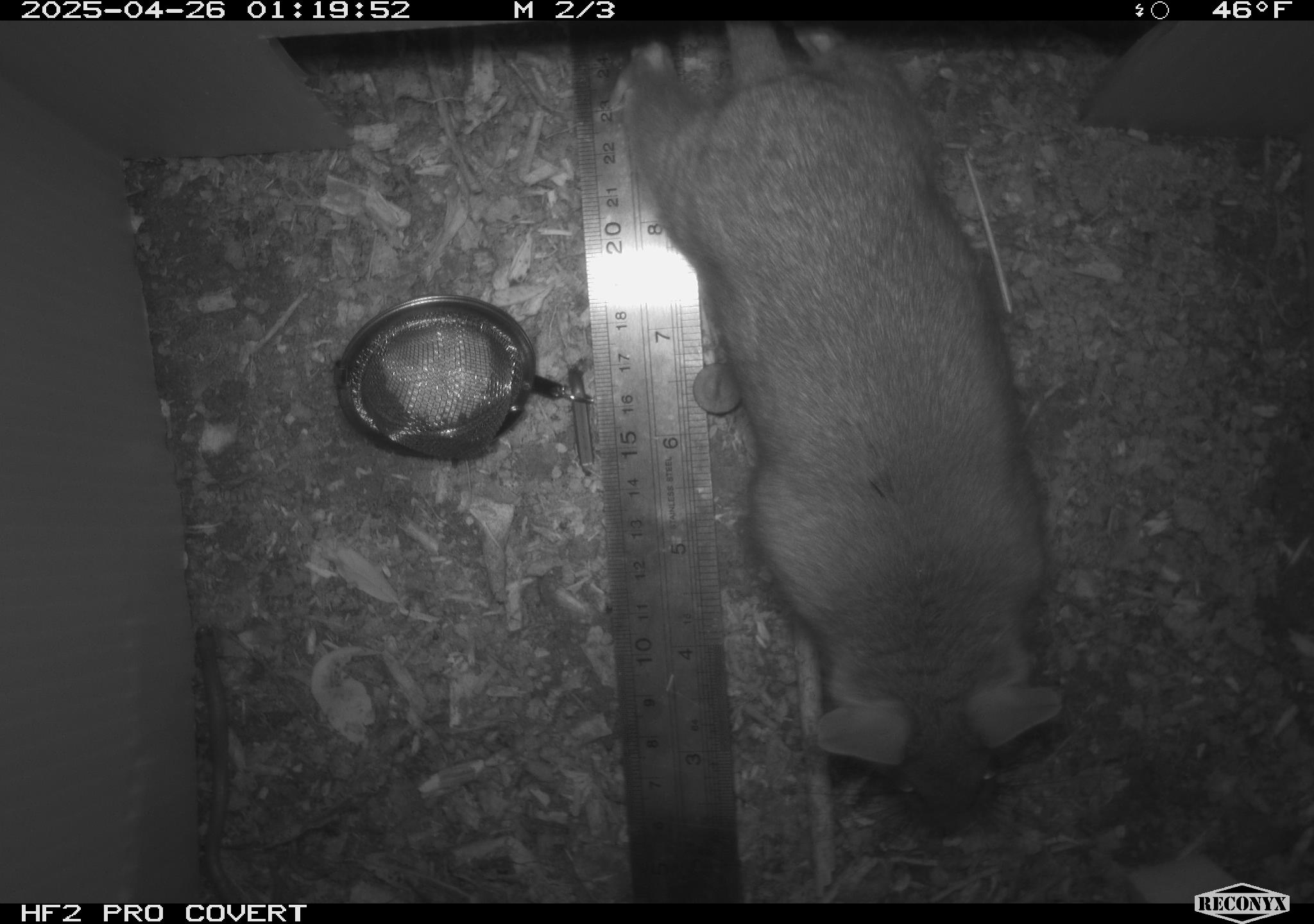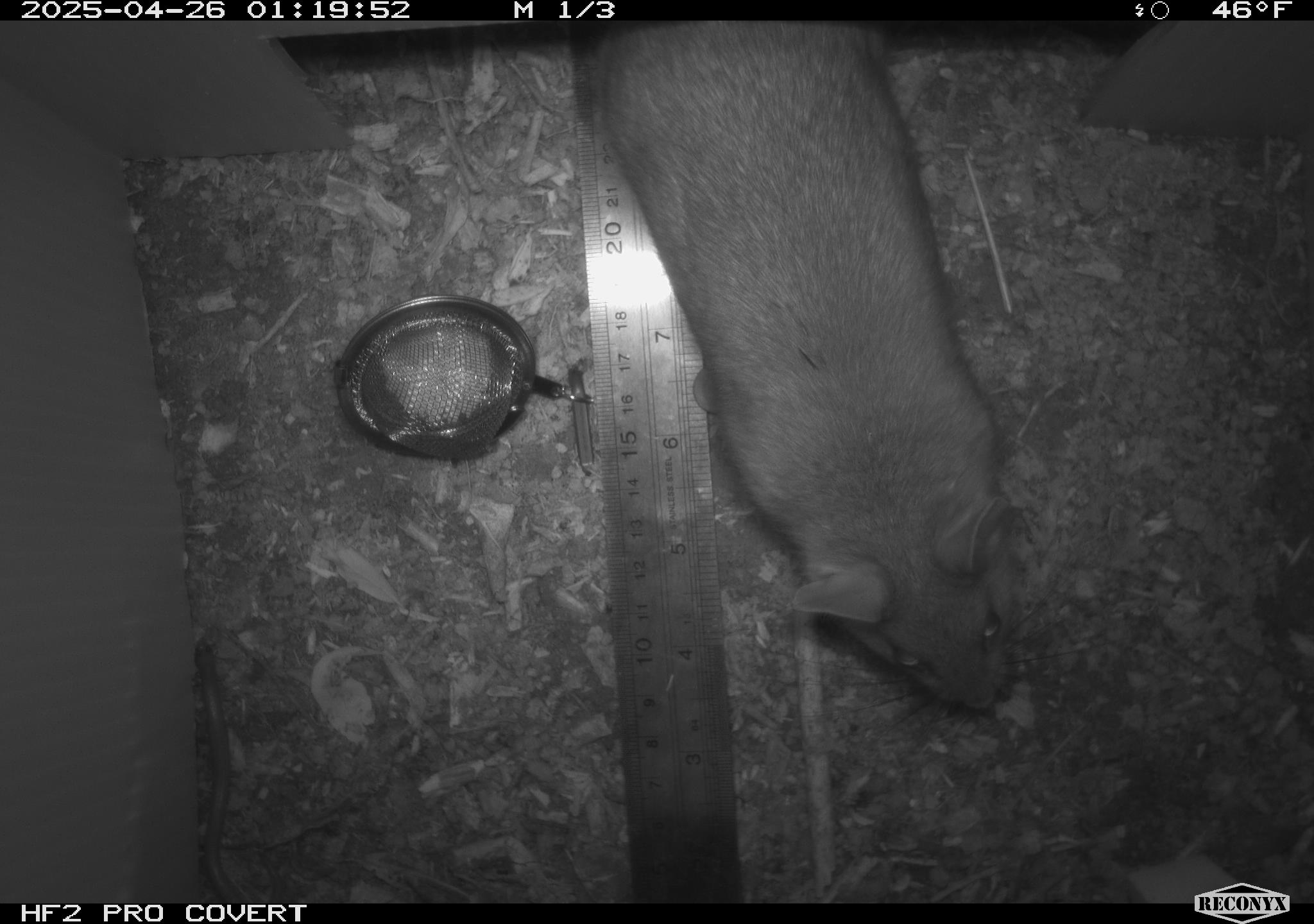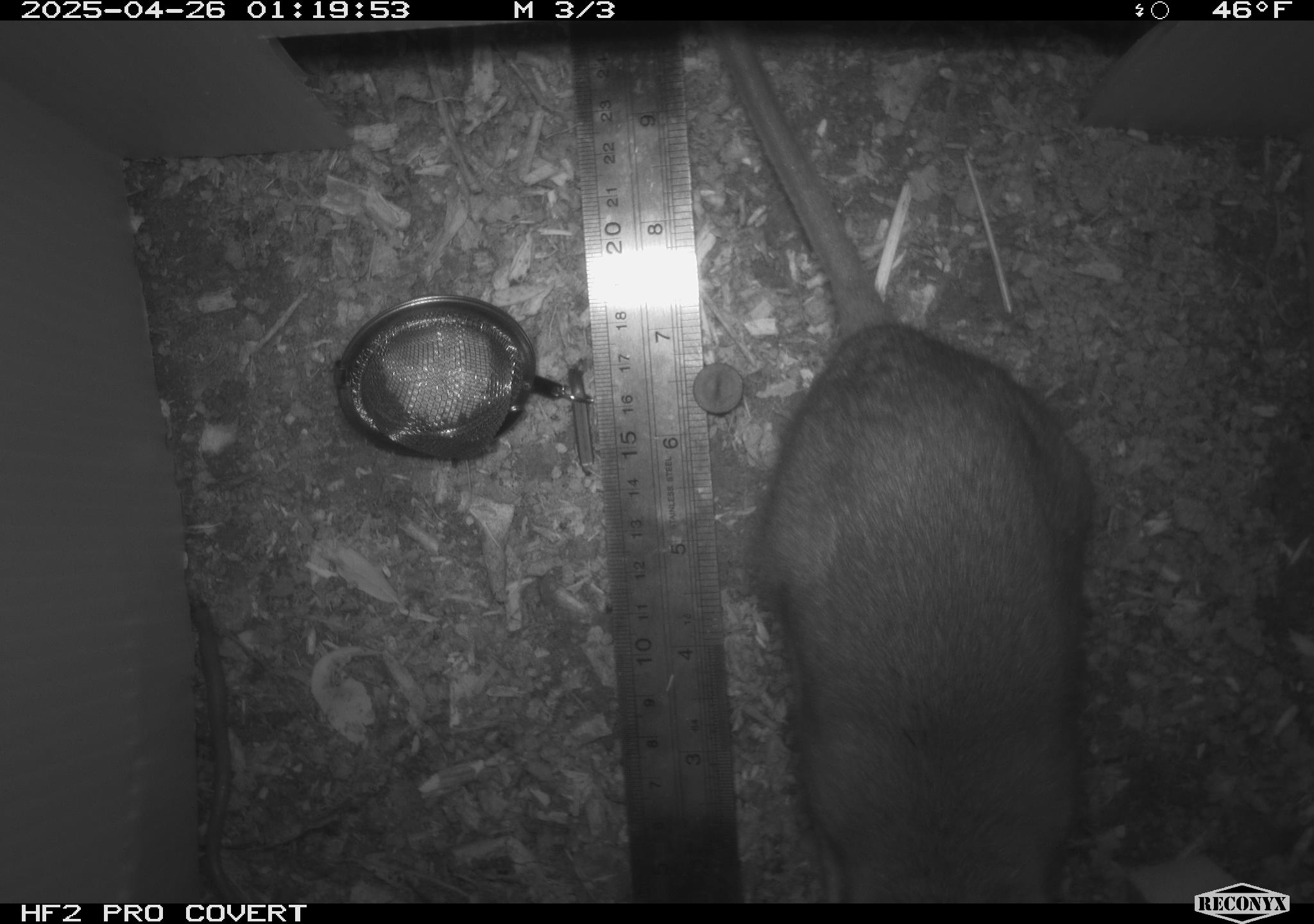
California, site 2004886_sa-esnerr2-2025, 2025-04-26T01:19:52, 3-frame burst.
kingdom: Animalia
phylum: Chordata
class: Mammalia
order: Rodentia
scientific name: Rodentia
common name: rodent